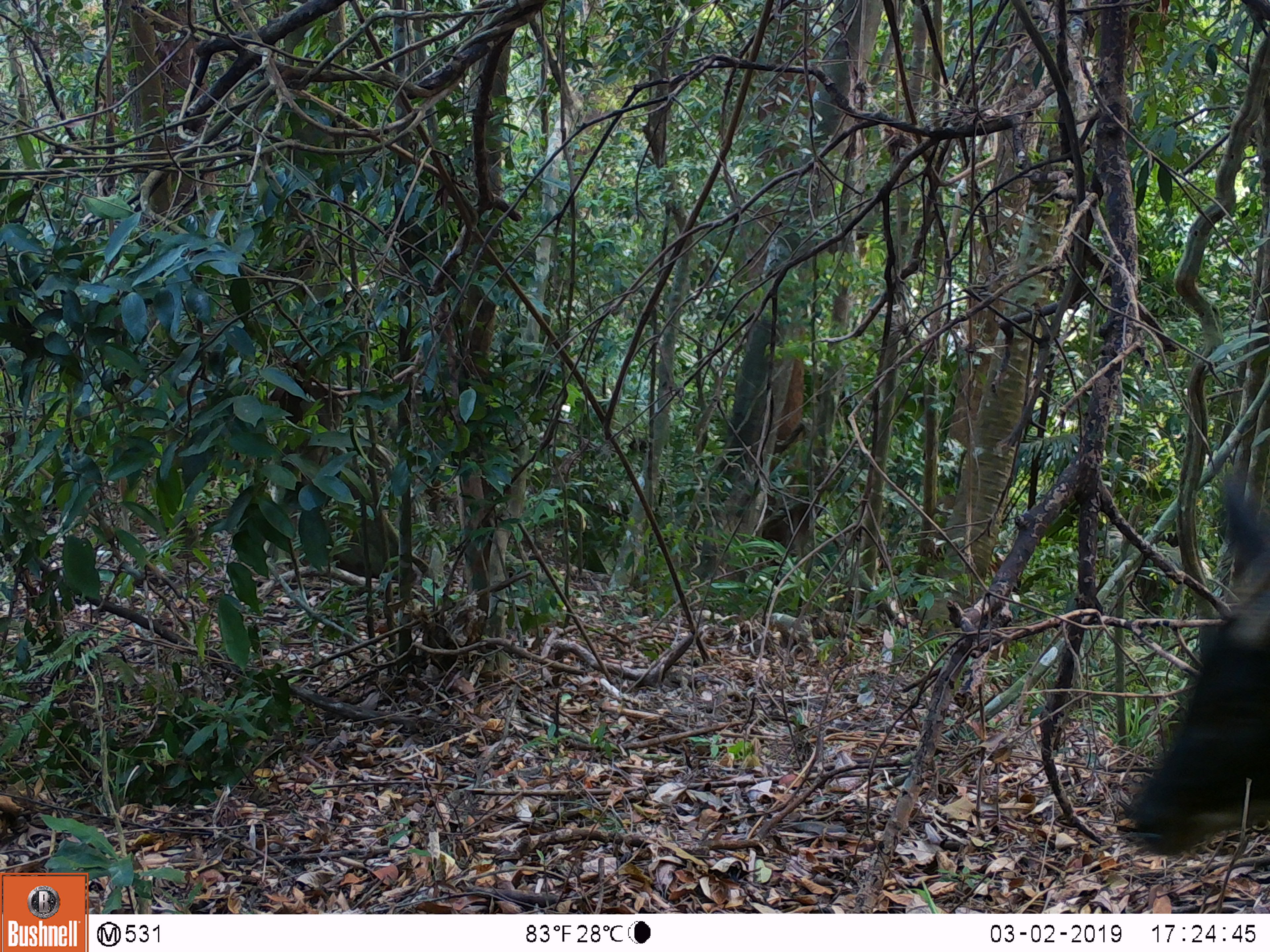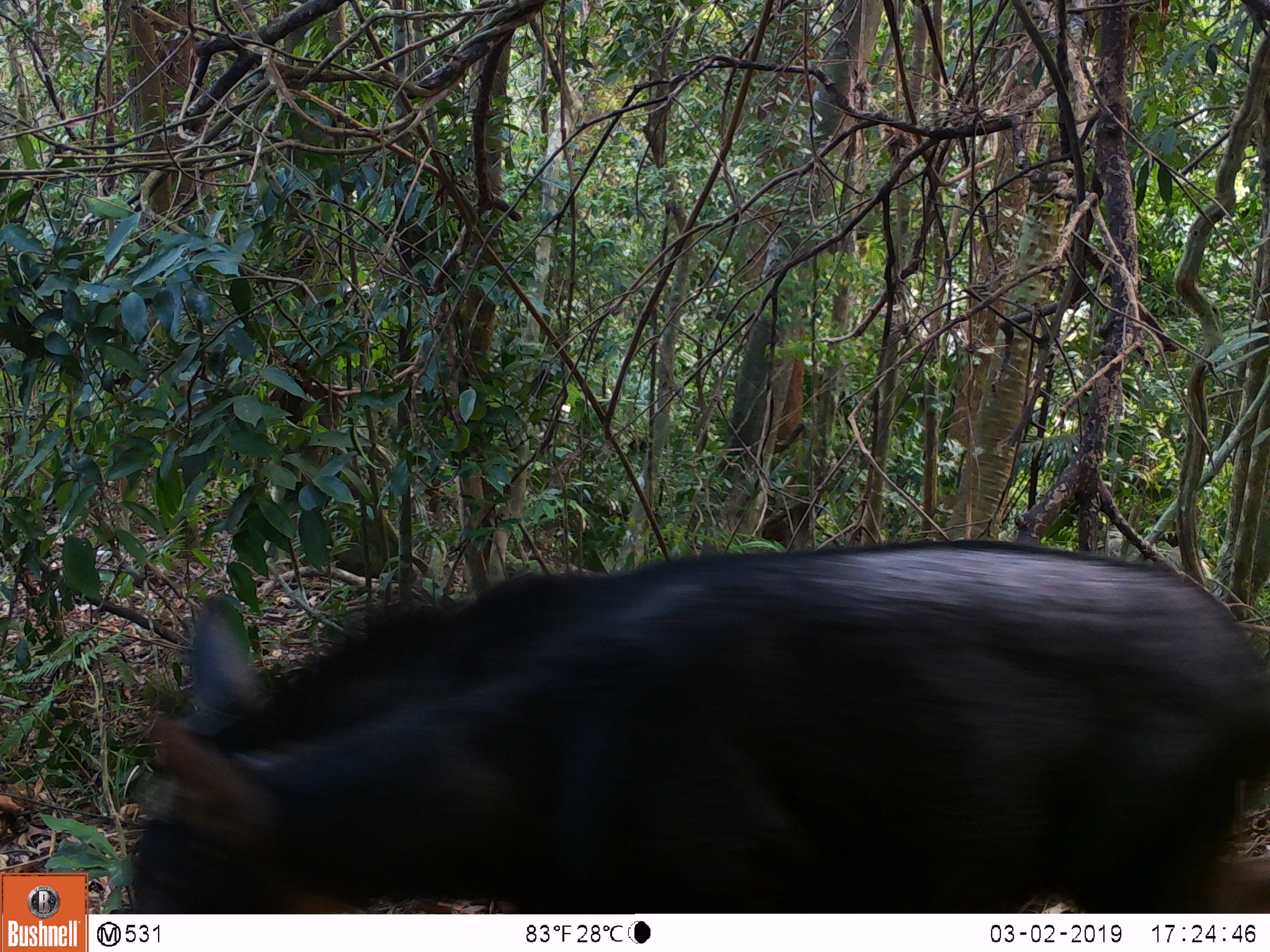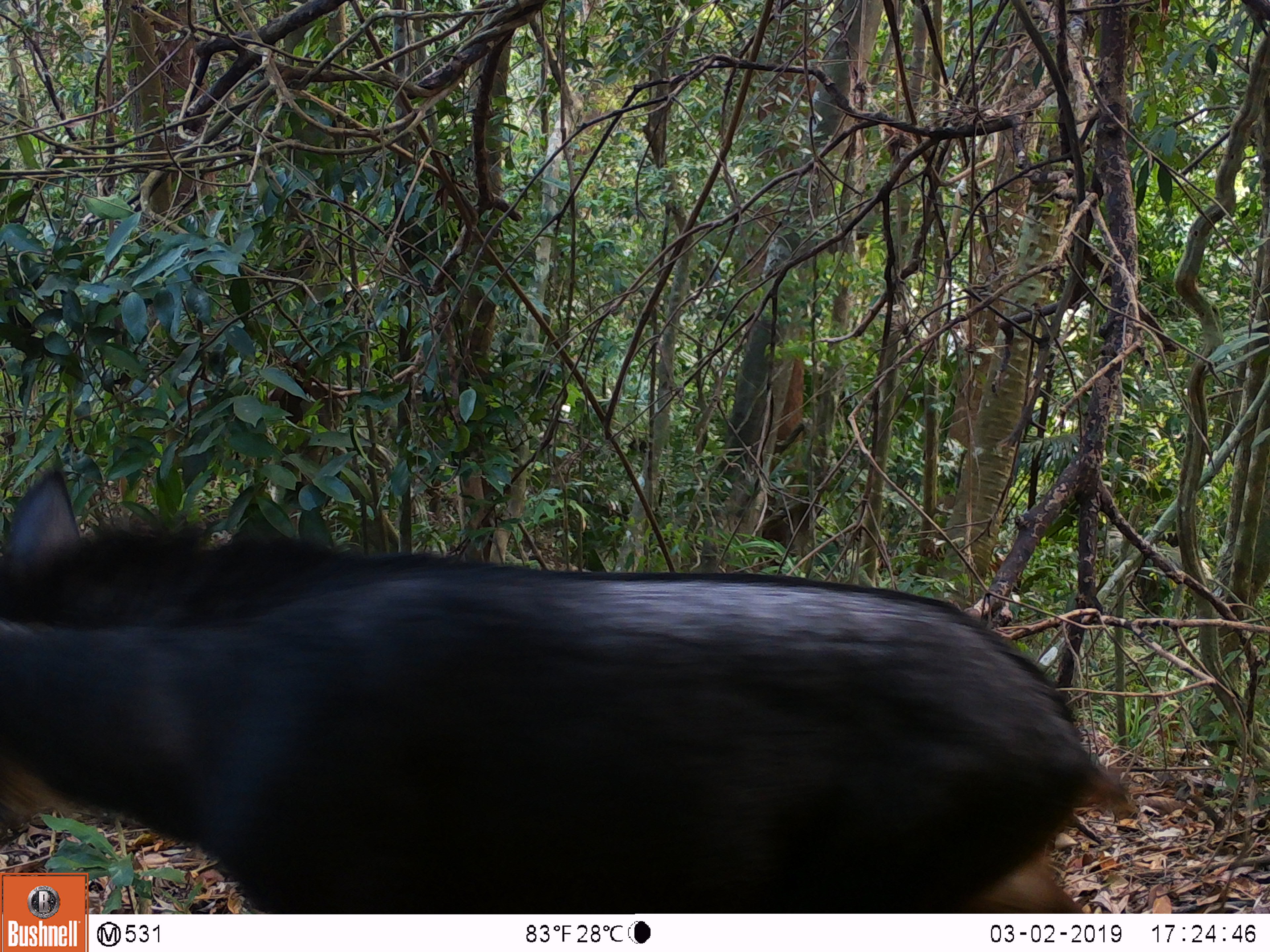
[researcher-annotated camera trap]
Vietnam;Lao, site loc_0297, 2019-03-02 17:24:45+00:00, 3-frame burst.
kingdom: Animalia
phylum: Chordata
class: Mammalia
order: Artiodactyla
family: Bovidae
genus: Capricornis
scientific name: Capricornis sumatraensis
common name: chinese serow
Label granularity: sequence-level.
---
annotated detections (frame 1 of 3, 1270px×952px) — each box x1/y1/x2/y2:
chinese serow: 1134/469/1270/854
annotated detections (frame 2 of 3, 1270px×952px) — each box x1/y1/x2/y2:
chinese serow: 127/538/1268/913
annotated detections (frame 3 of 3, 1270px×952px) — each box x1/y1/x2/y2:
chinese serow: 0/463/1134/913